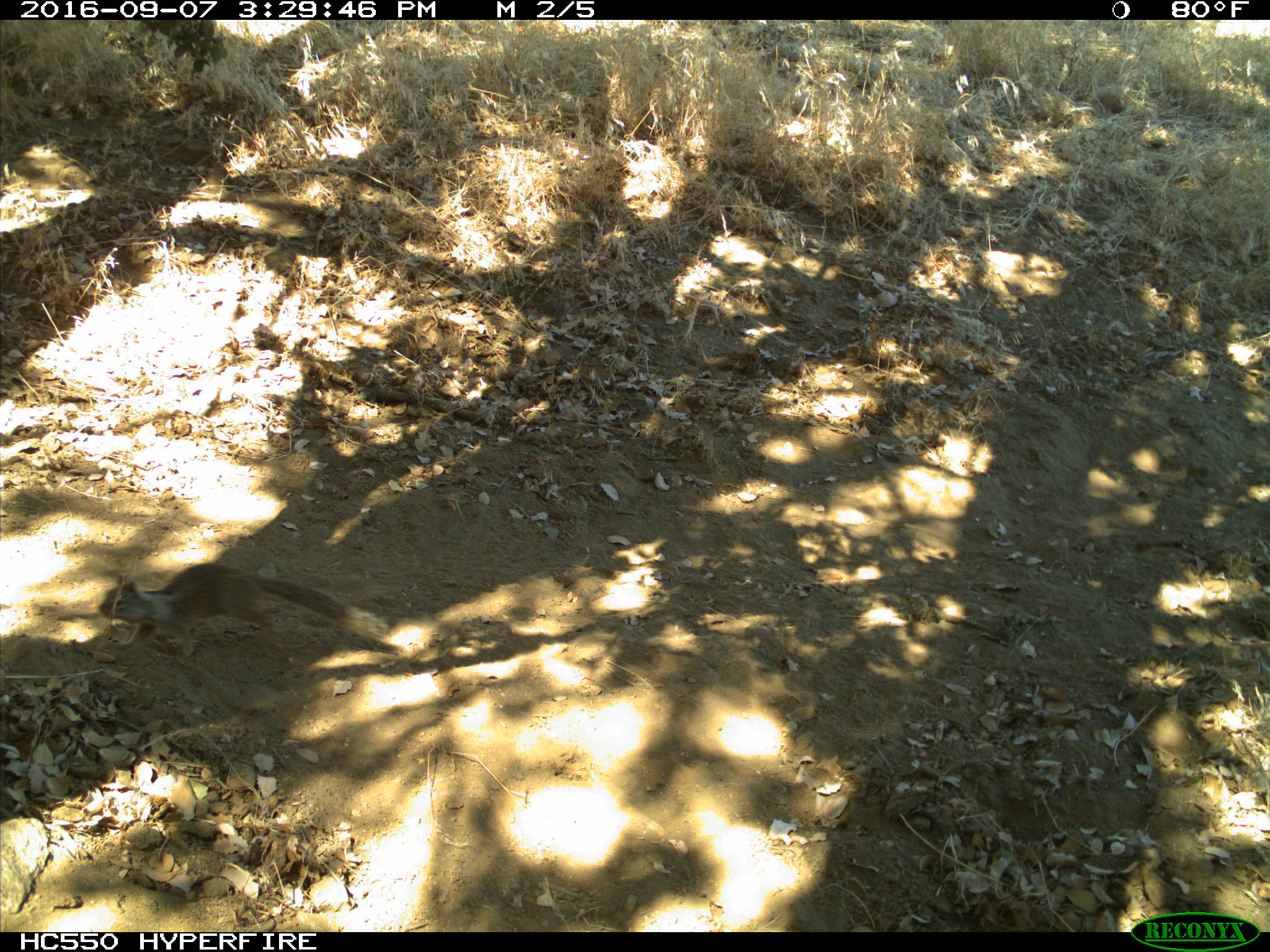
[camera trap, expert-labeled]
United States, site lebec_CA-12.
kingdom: Animalia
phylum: Chordata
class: Mammalia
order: Rodentia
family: Sciuridae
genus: Otospermophilus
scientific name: Otospermophilus beecheyi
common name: california ground squirrel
Otospermophilus beecheyi (california ground squirrel).